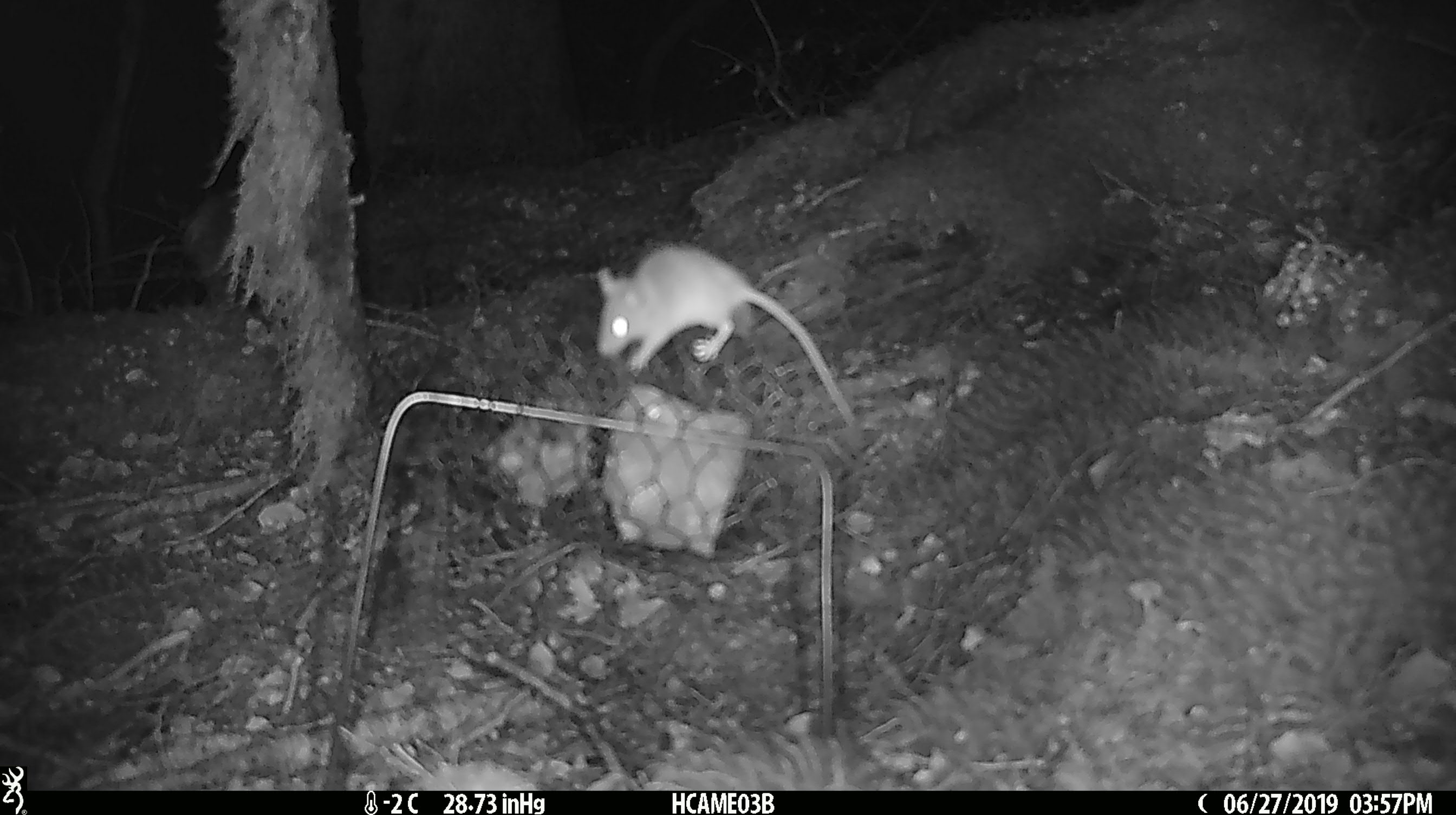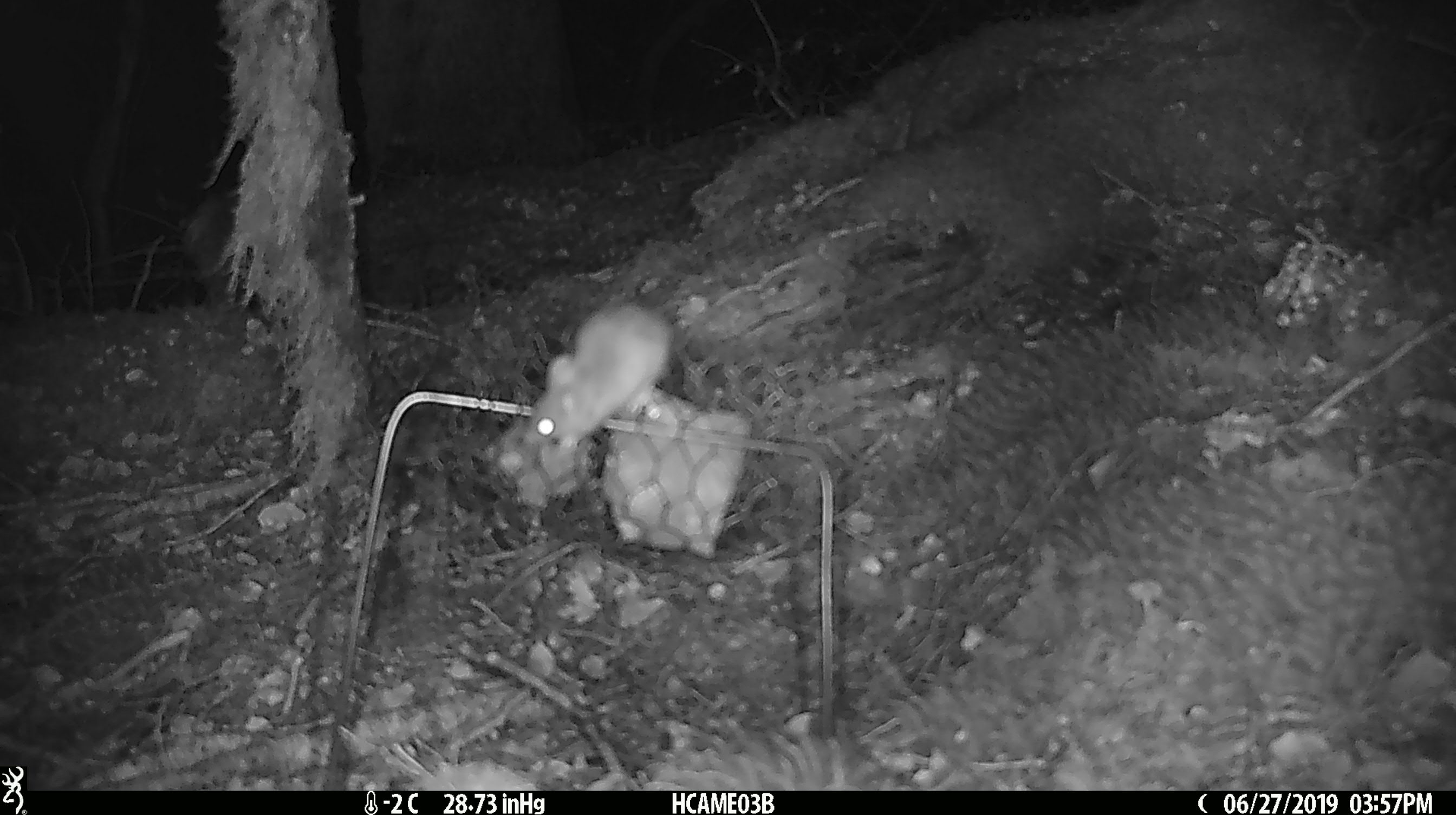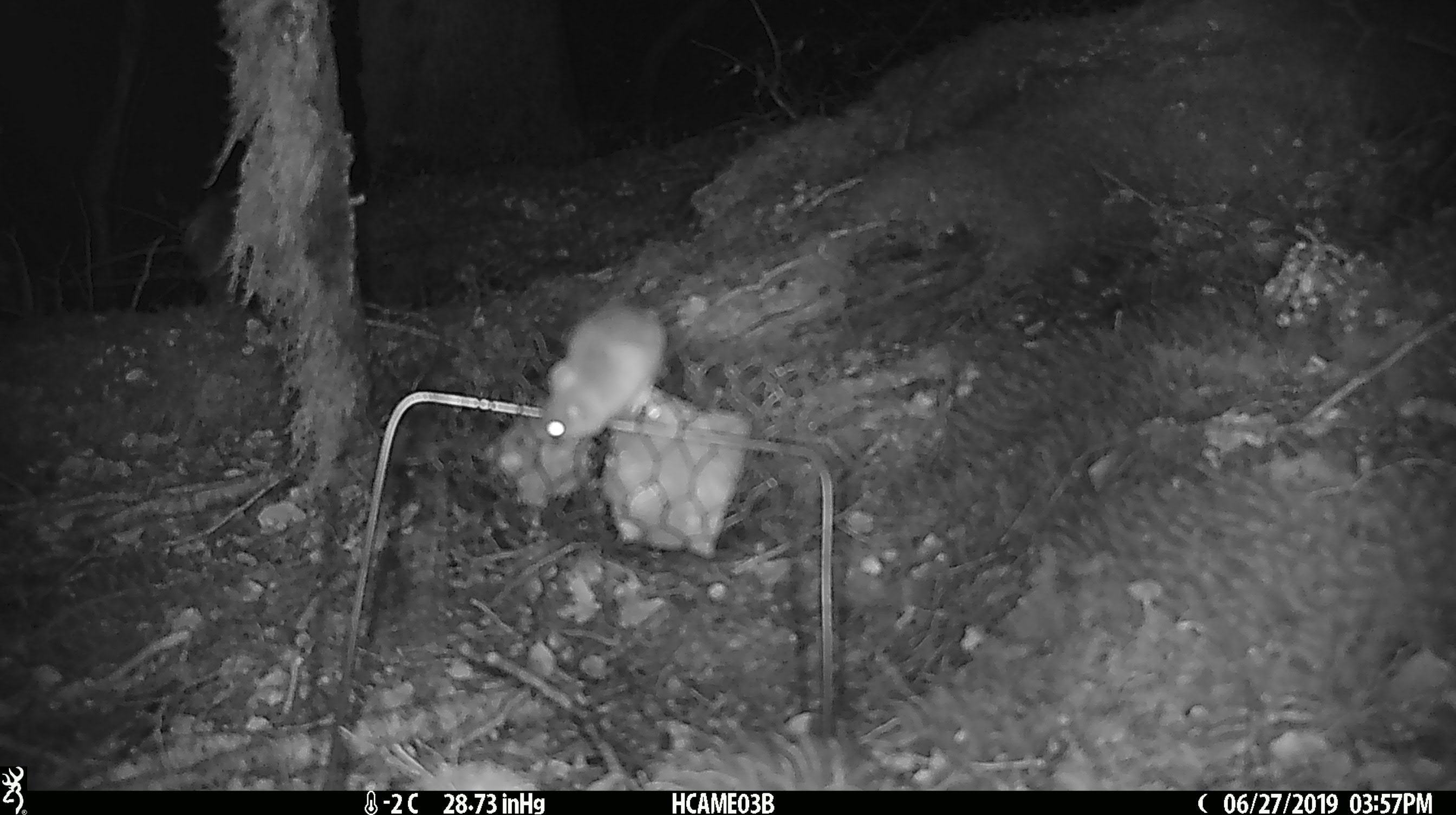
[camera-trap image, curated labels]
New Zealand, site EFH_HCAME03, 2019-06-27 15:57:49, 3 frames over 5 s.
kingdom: Animalia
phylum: Chordata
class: Mammalia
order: Rodentia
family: Muridae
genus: Mus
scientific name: Mus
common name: mouse